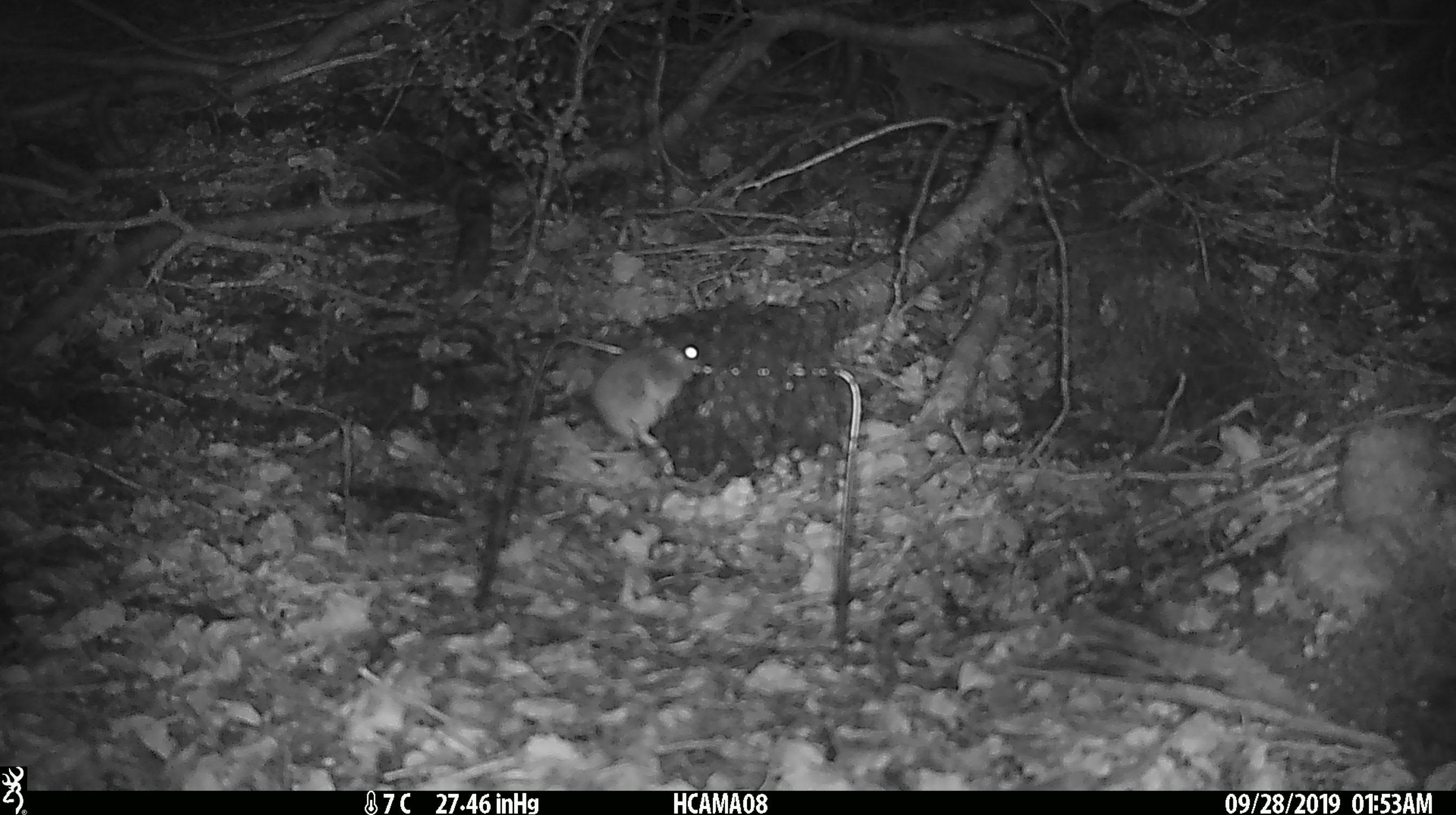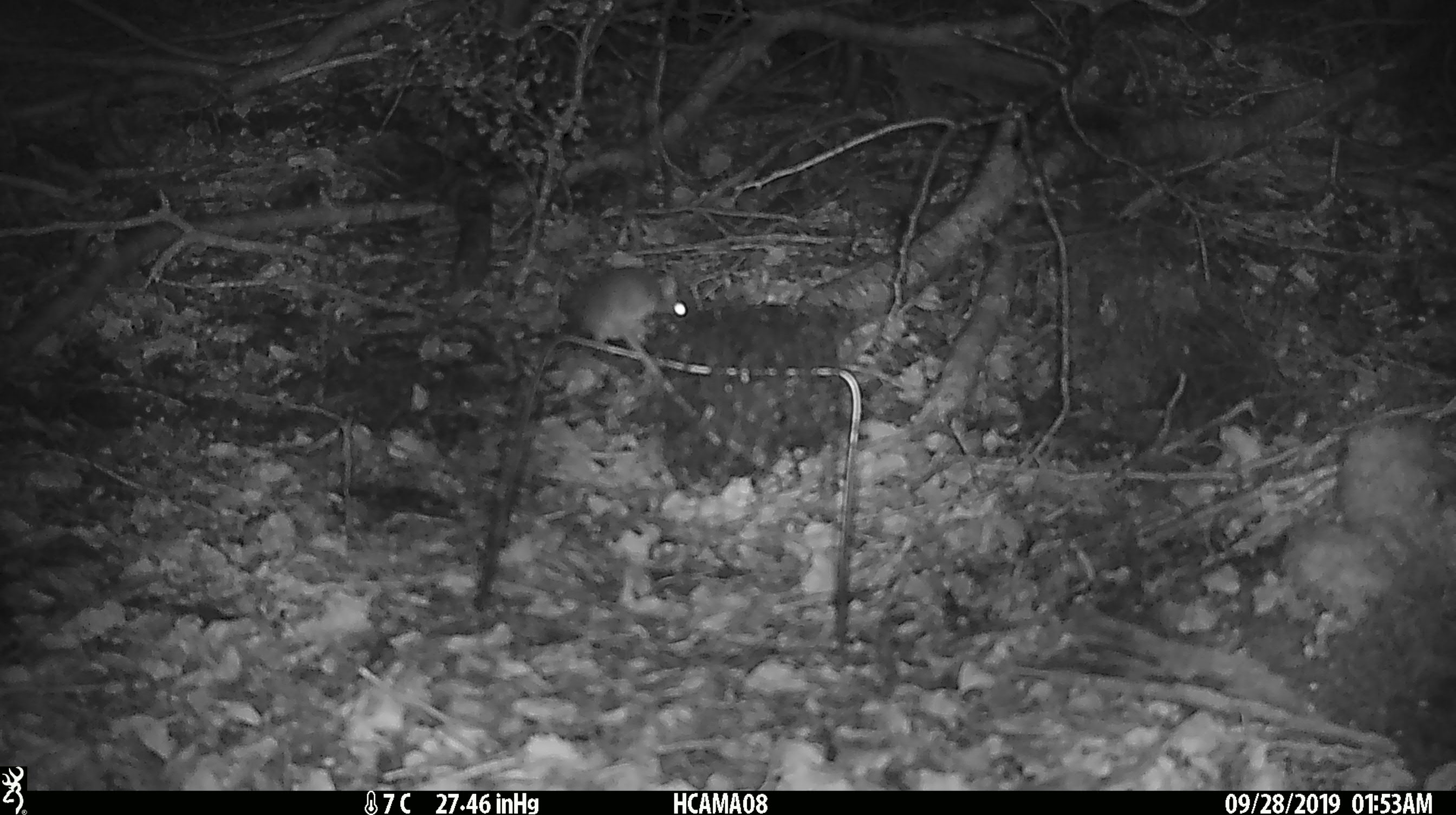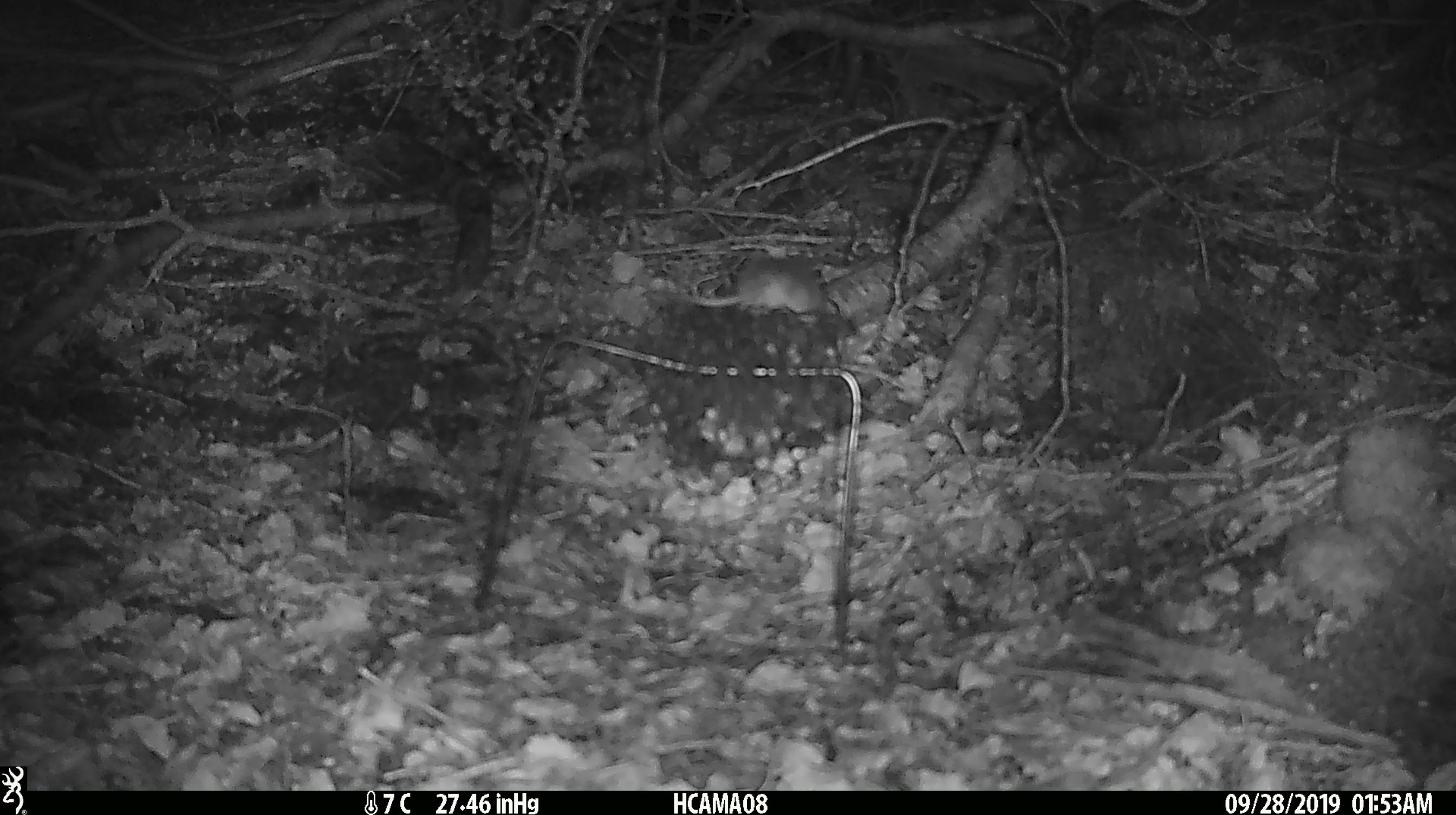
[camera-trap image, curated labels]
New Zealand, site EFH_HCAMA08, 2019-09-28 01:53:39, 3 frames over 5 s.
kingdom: Animalia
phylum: Chordata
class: Mammalia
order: Rodentia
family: Muridae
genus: Mus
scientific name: Mus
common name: mouse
Mouse (Mus).